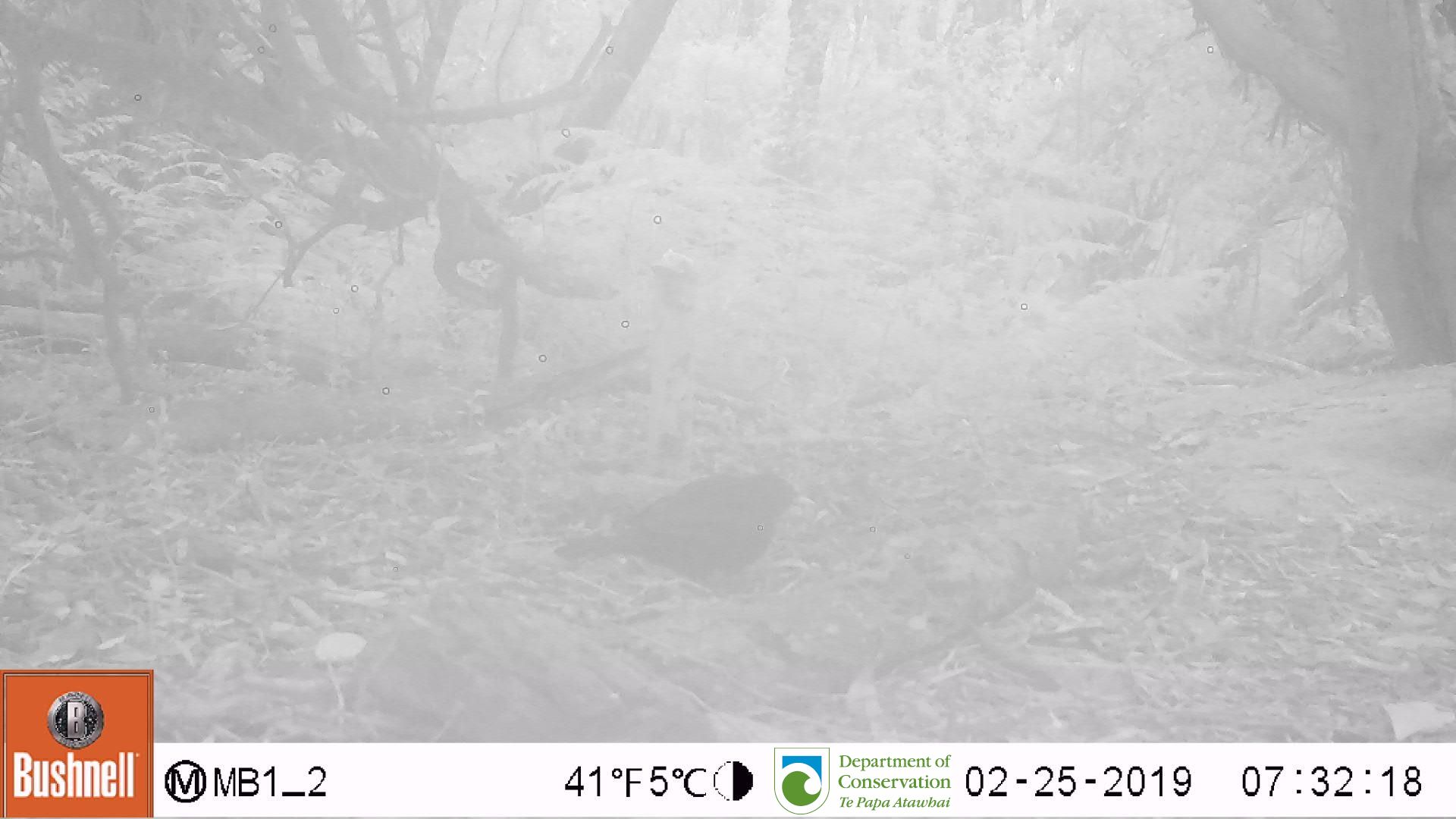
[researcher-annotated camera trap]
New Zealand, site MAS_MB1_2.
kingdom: Animalia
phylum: Chordata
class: Aves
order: Passeriformes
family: Turdidae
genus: Turdus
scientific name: Turdus merula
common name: eurasian blackbird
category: blackbird